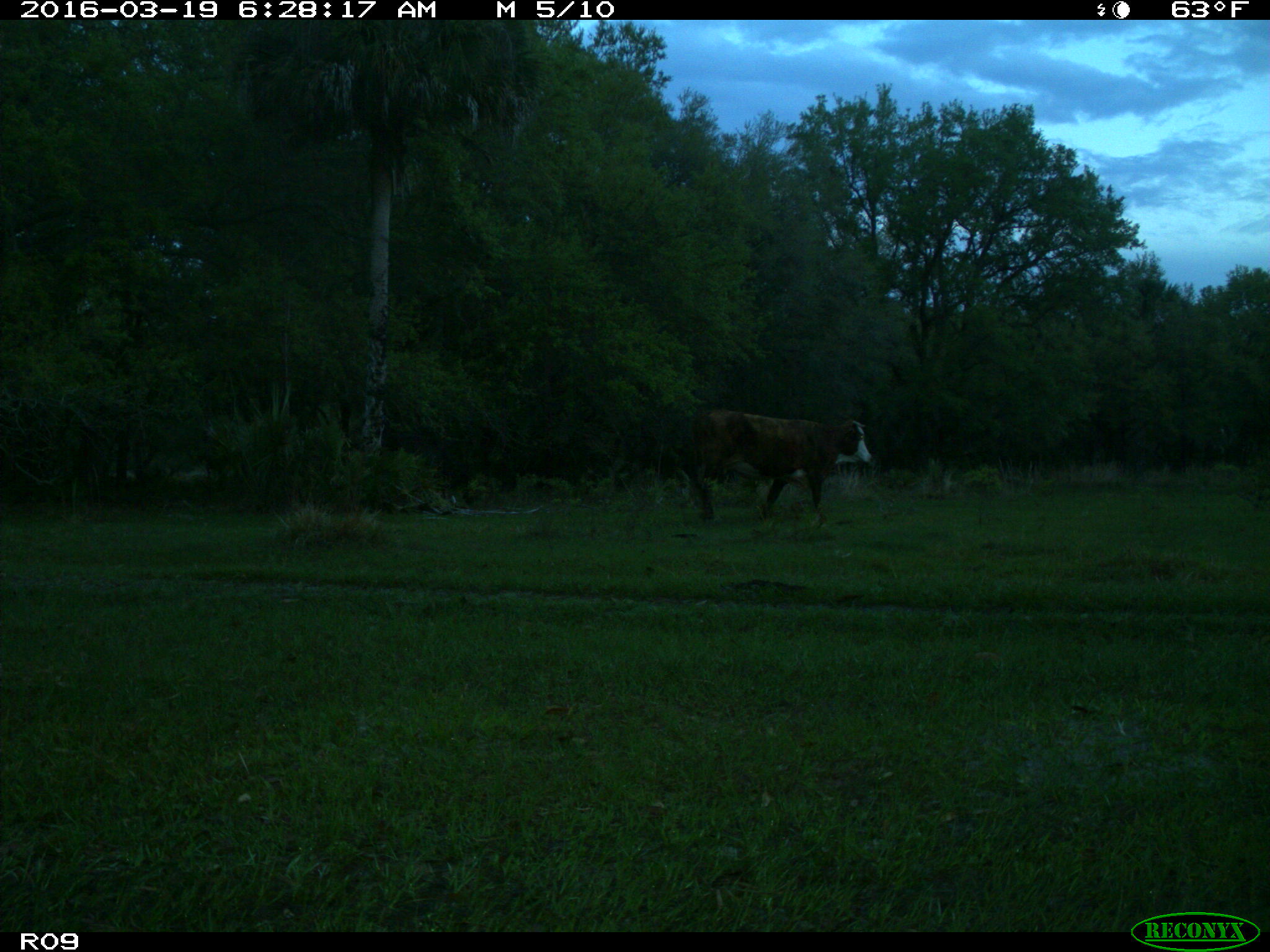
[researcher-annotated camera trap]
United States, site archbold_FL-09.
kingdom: Animalia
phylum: Chordata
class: Mammalia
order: Artiodactyla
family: Bovidae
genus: Bos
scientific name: Bos taurus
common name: domestic cow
Bos taurus (domestic cow).